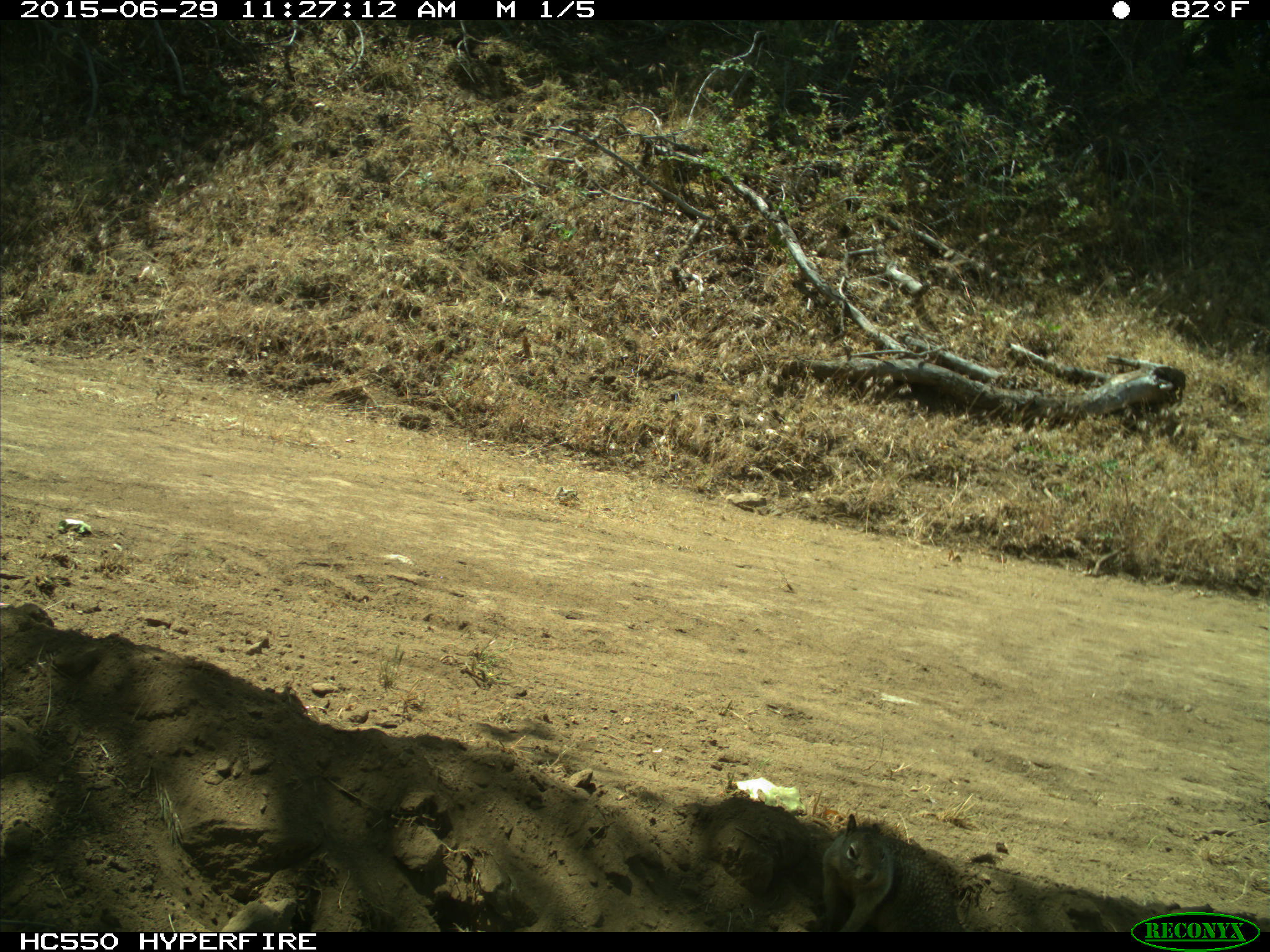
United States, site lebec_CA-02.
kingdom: Animalia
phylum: Chordata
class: Mammalia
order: Rodentia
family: Sciuridae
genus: Otospermophilus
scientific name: Otospermophilus beecheyi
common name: california ground squirrel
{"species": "Otospermophilus beecheyi (california ground squirrel)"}